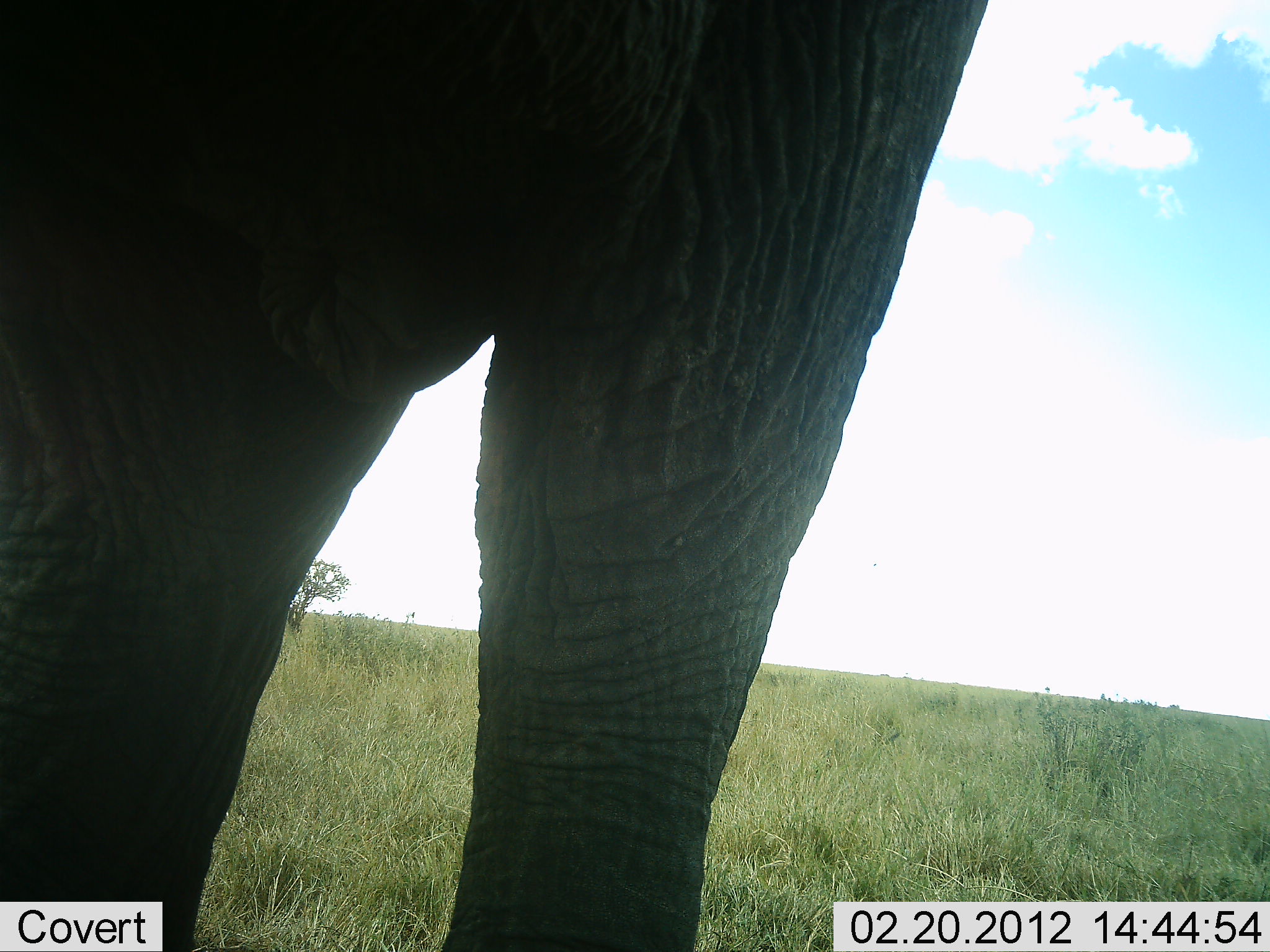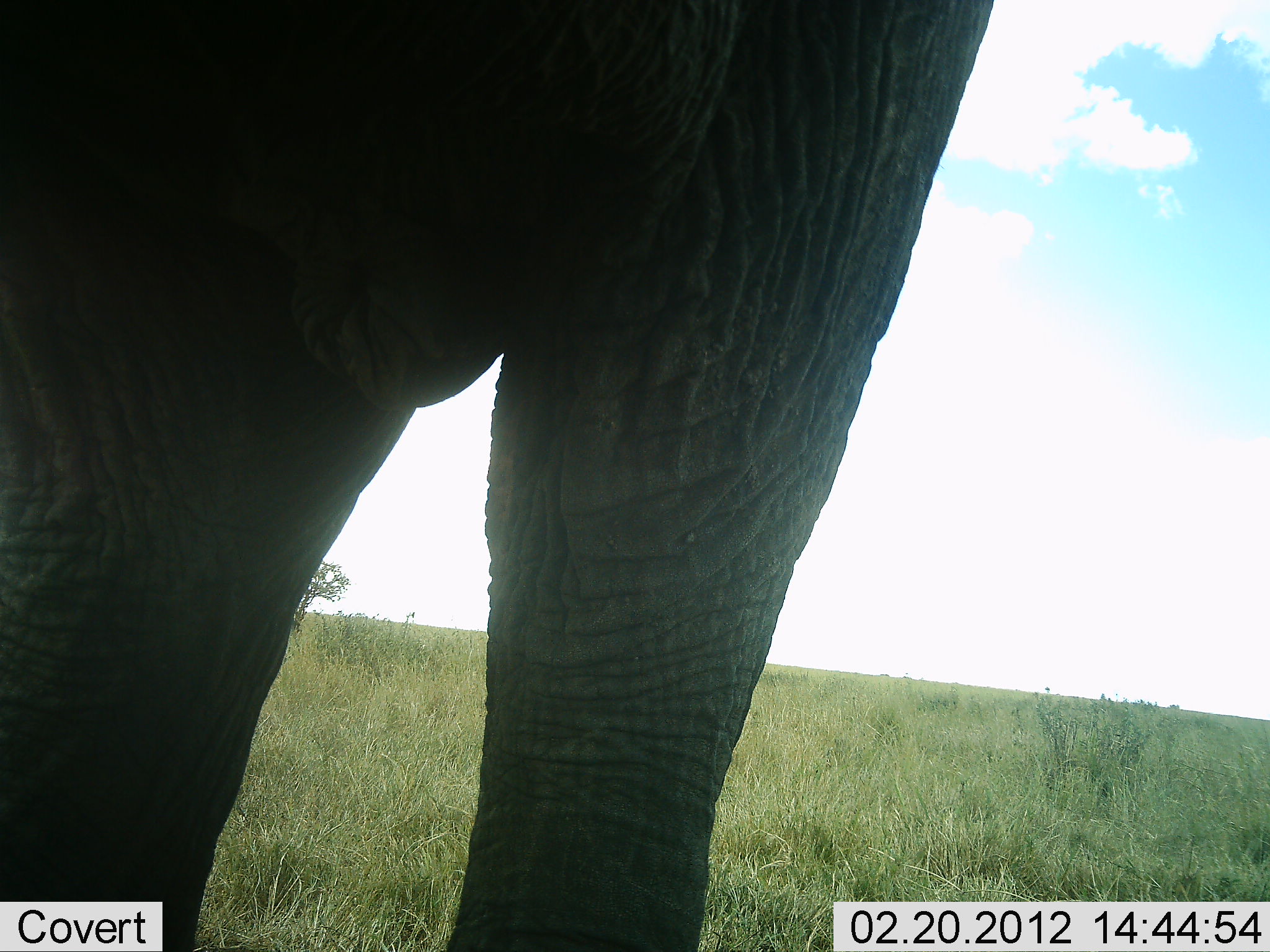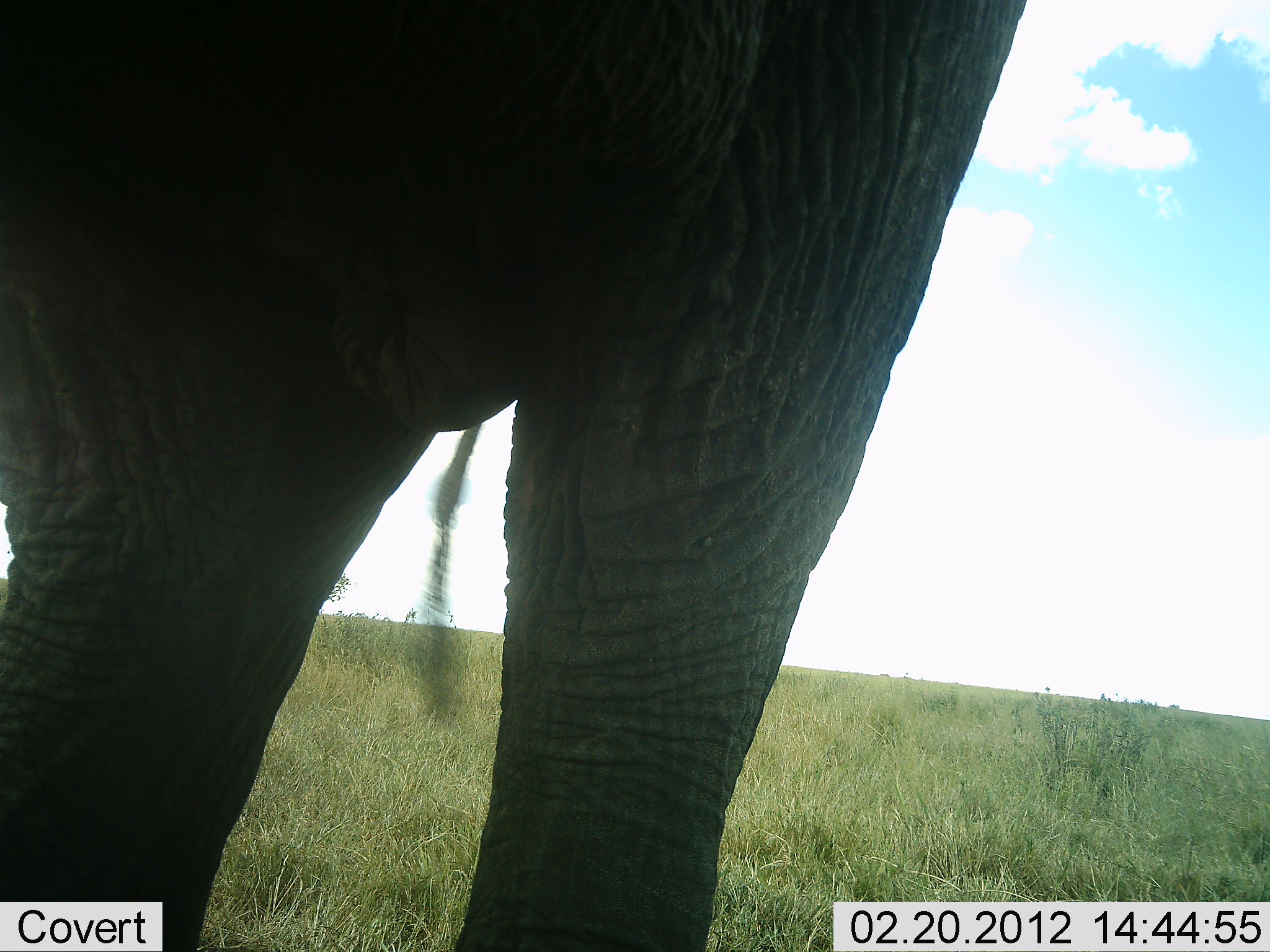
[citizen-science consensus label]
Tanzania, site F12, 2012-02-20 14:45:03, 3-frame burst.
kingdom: Animalia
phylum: Chordata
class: Mammalia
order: Proboscidea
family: Elephantidae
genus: Loxodonta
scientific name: Loxodonta africana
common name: african bush elephant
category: elephant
Elephant (african bush elephant) (Loxodonta africana), count 1. Behavior (volunteer vote fractions): standing 96%, resting 4%, moving 0%, interacting 0%. Young present (vote fraction): 0%. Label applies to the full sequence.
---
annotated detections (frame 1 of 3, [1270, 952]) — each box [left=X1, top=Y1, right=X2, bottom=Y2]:
animal: [left=0, top=1, right=998, bottom=951]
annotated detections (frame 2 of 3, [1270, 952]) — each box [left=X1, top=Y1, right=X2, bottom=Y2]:
animal: [left=0, top=1, right=1001, bottom=951]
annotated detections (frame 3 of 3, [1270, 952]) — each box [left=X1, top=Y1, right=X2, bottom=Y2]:
animal: [left=2, top=0, right=1031, bottom=951]